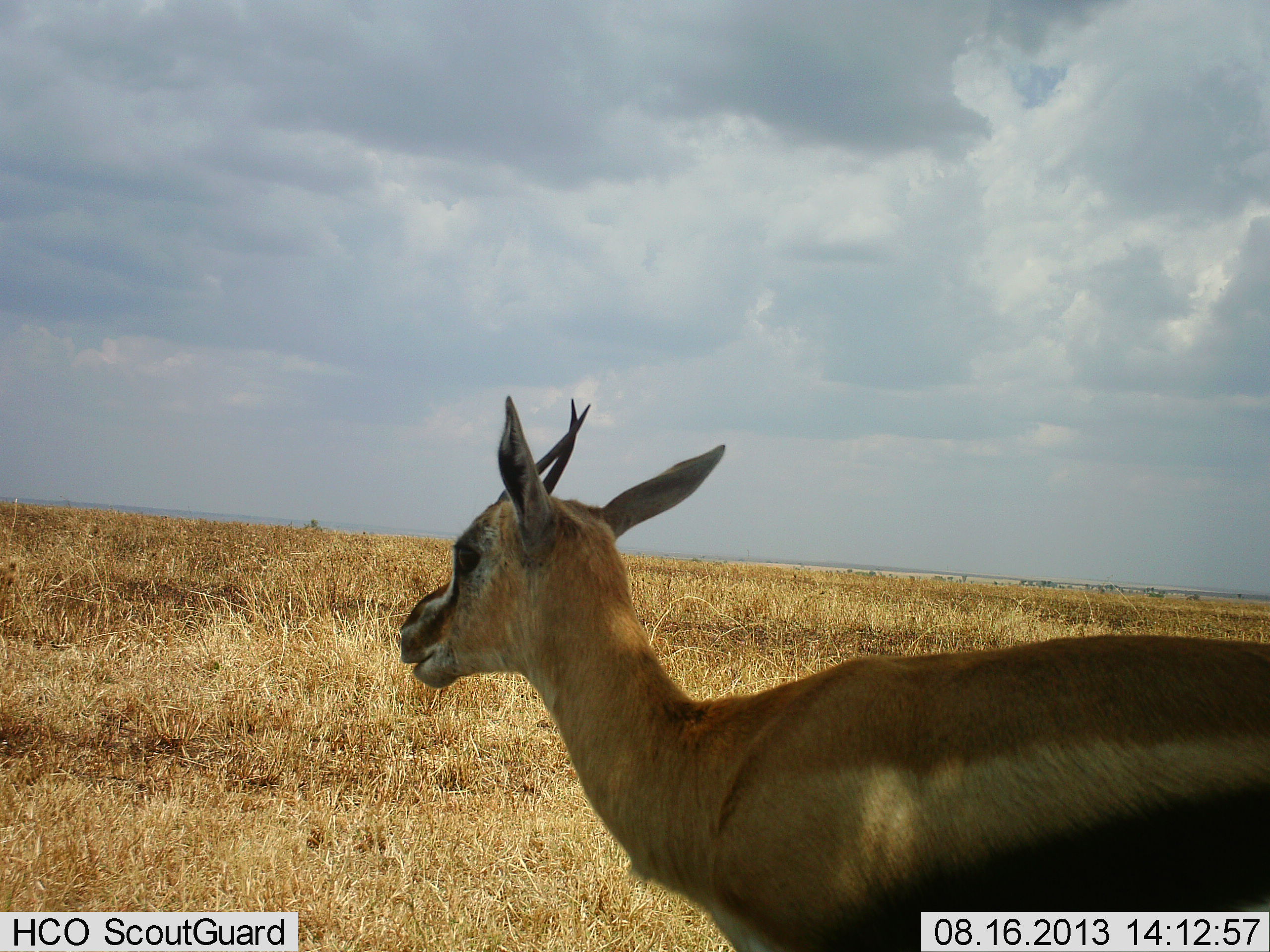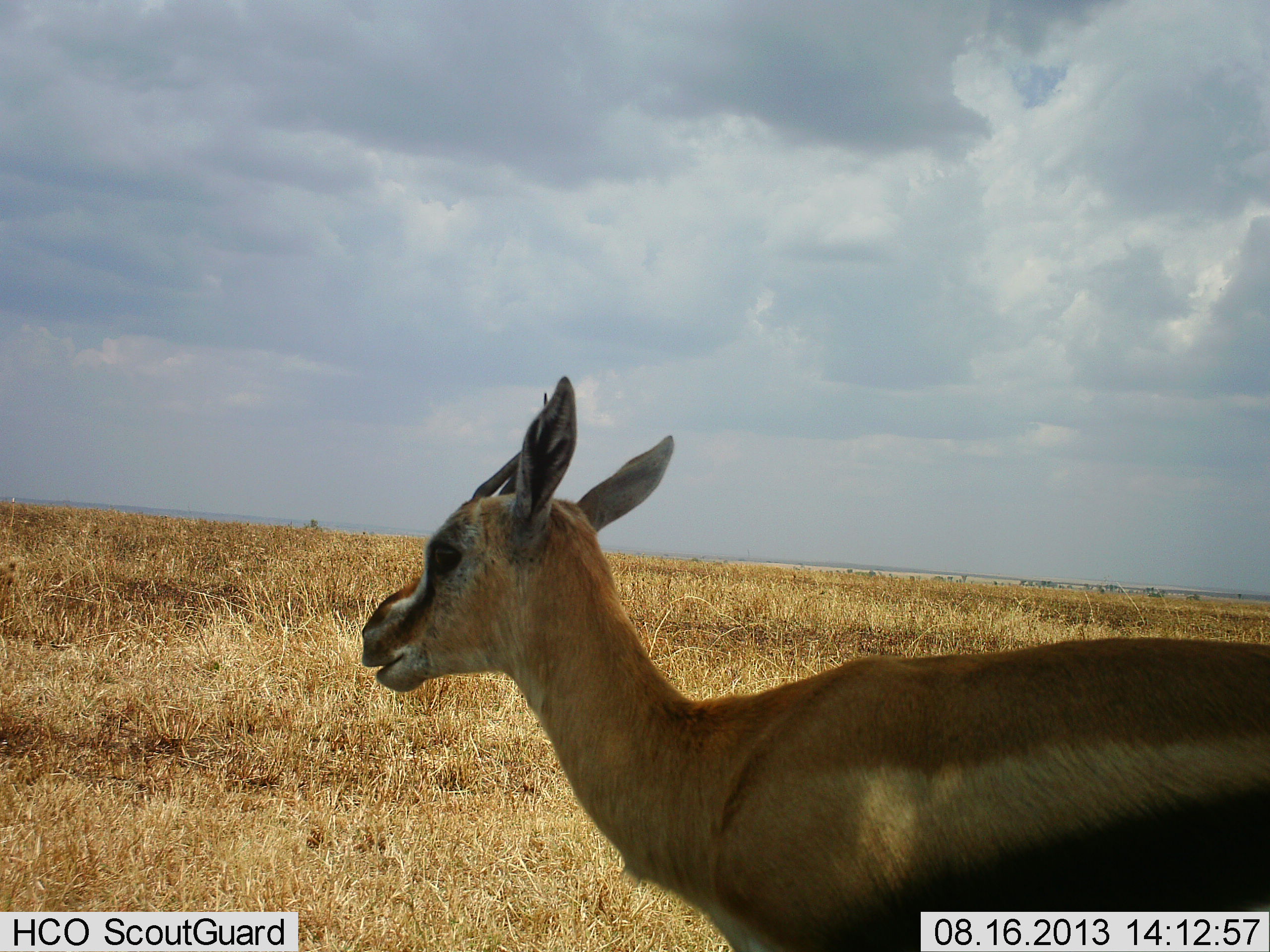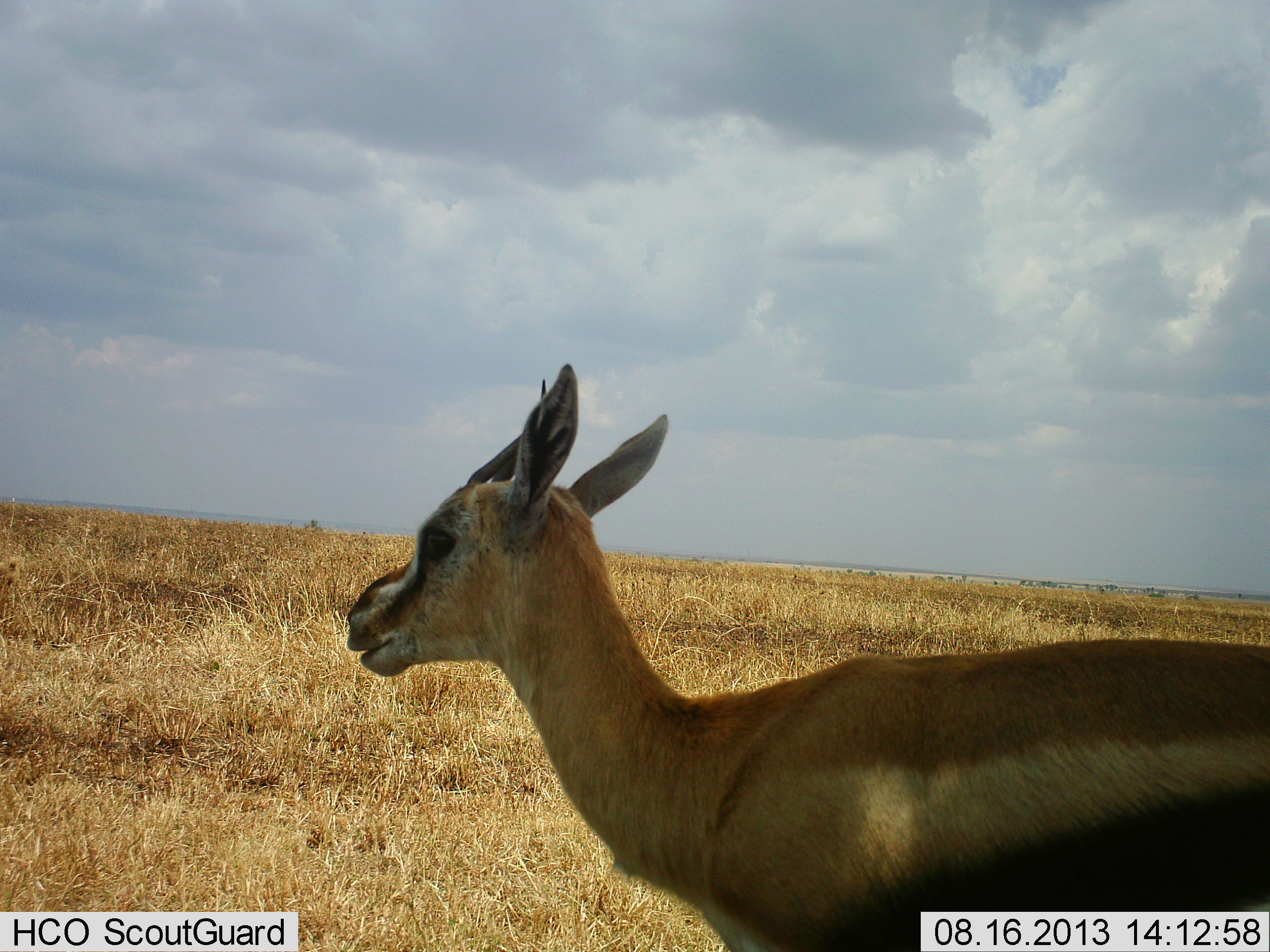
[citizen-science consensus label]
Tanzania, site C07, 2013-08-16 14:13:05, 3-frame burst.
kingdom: Animalia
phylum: Chordata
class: Mammalia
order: Artiodactyla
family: Bovidae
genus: Eudorcas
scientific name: Eudorcas thomsonii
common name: thomson's gazelle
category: gazellethomsons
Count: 1.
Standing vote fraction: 100%.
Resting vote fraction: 0%.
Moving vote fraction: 0%.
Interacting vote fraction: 4%.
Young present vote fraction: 0%.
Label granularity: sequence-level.